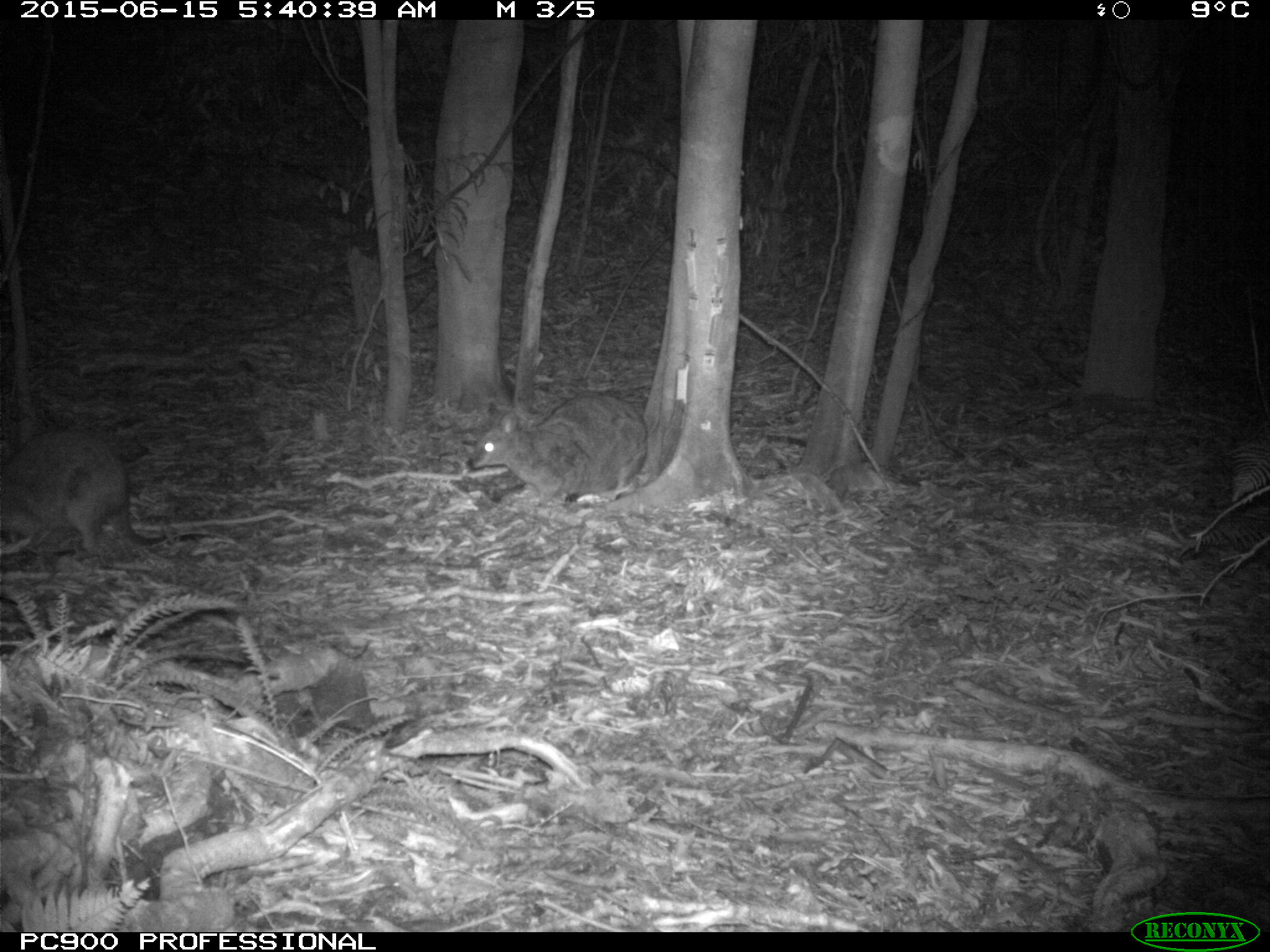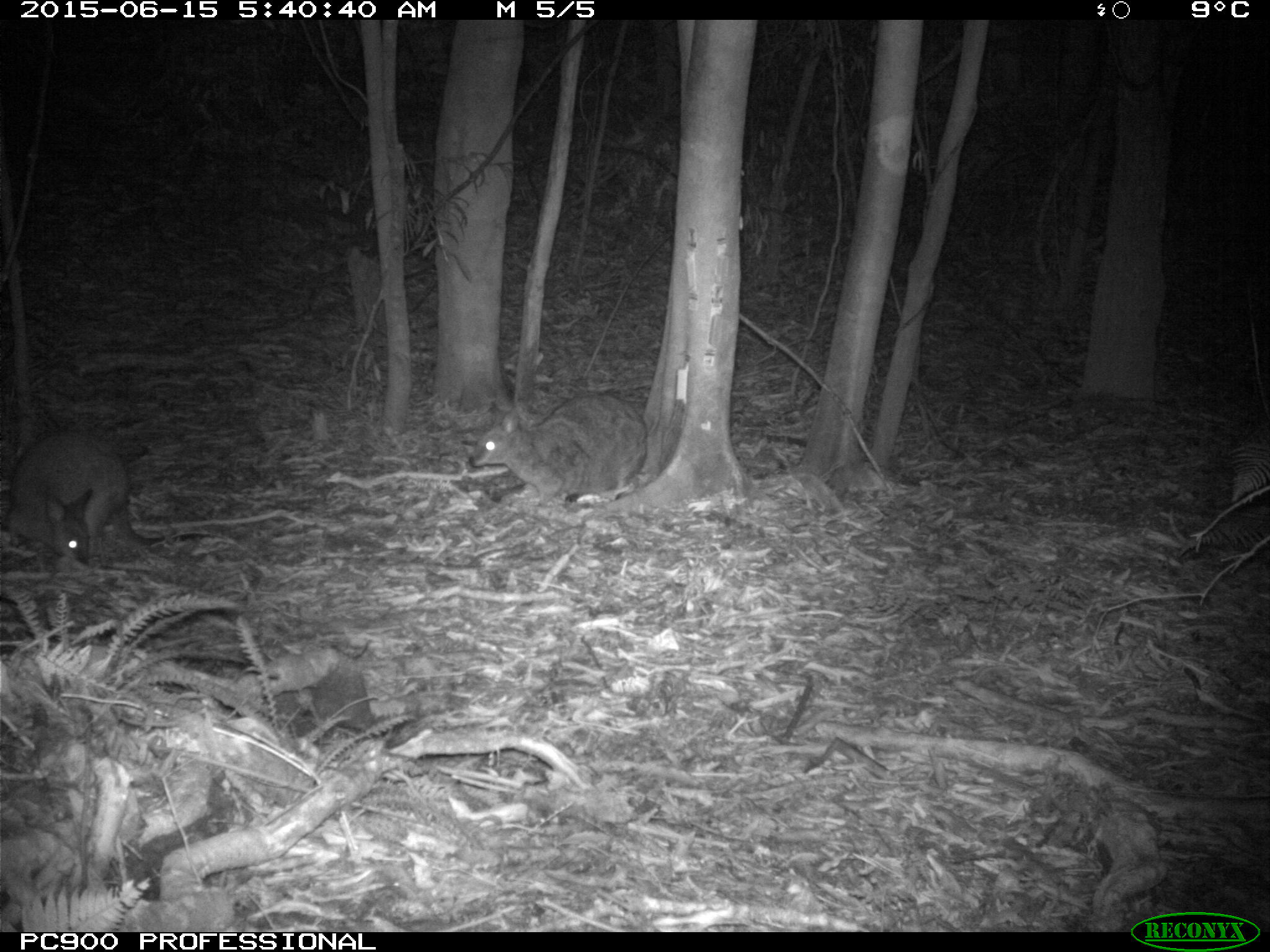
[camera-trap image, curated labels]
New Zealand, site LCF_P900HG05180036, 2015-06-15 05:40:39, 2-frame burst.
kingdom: Animalia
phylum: Chordata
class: Mammalia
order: Diprotodontia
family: Macropodidae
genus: Notamacropus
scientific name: Notamacropus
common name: wallaby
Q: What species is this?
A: Wallaby (Notamacropus).